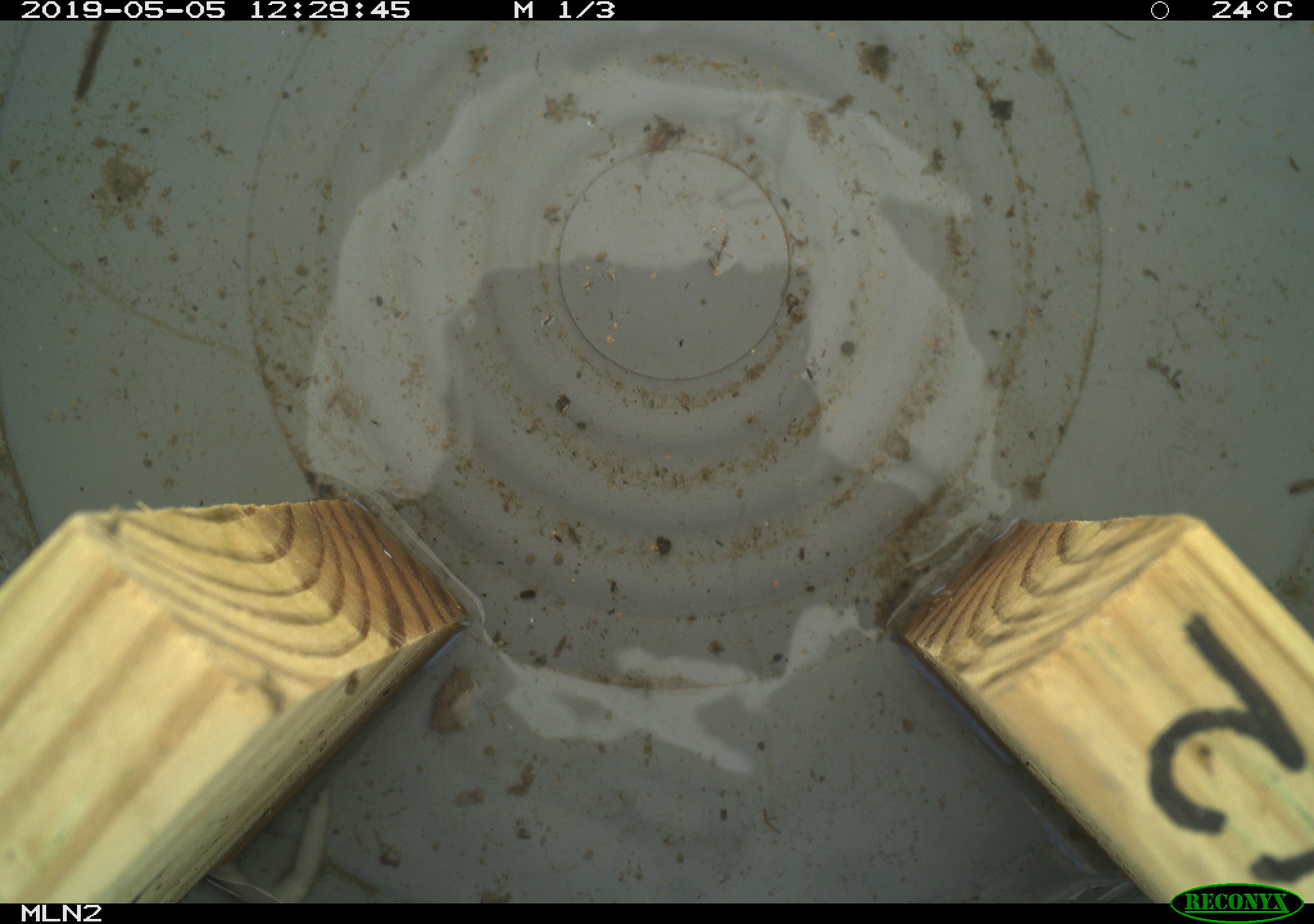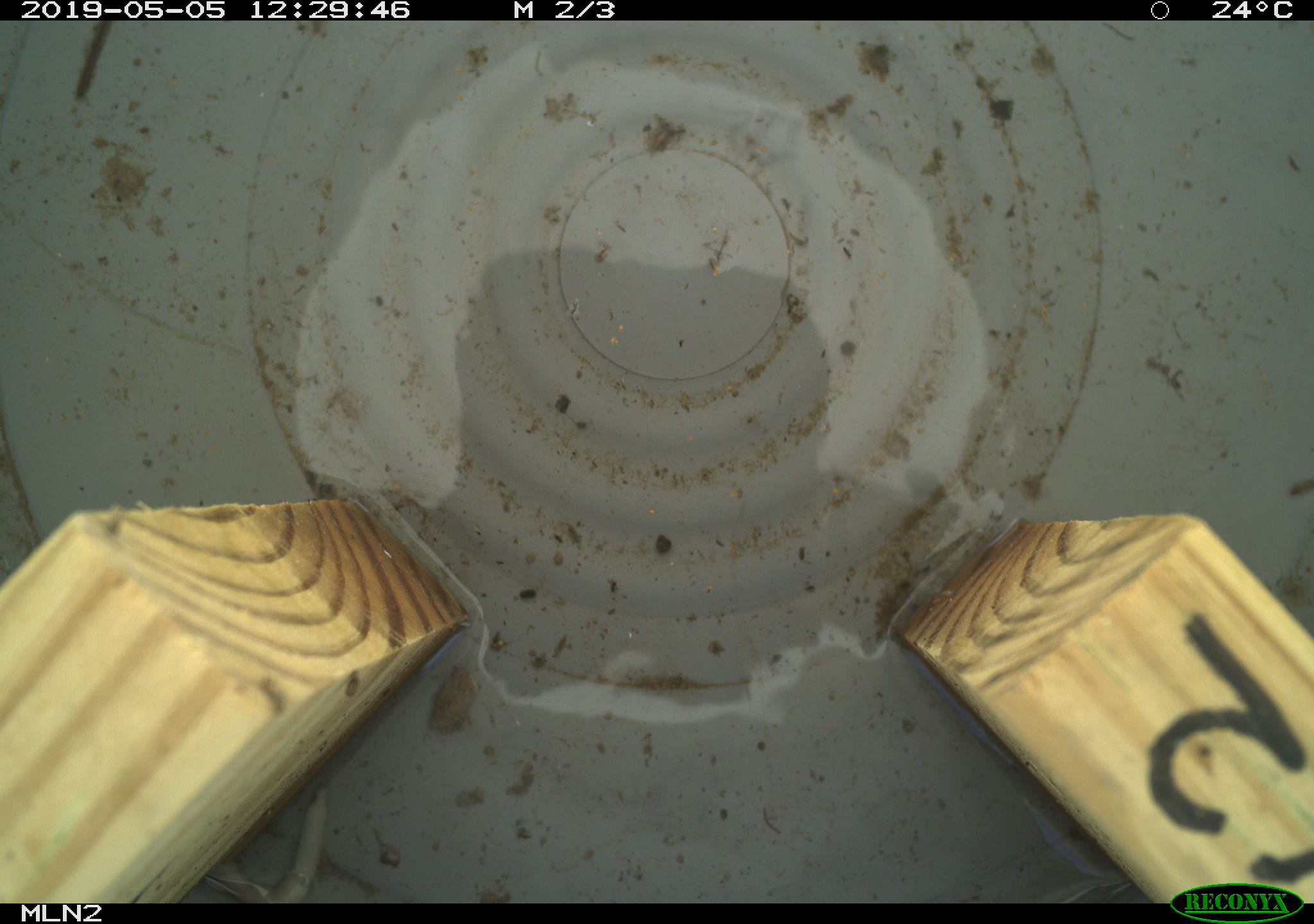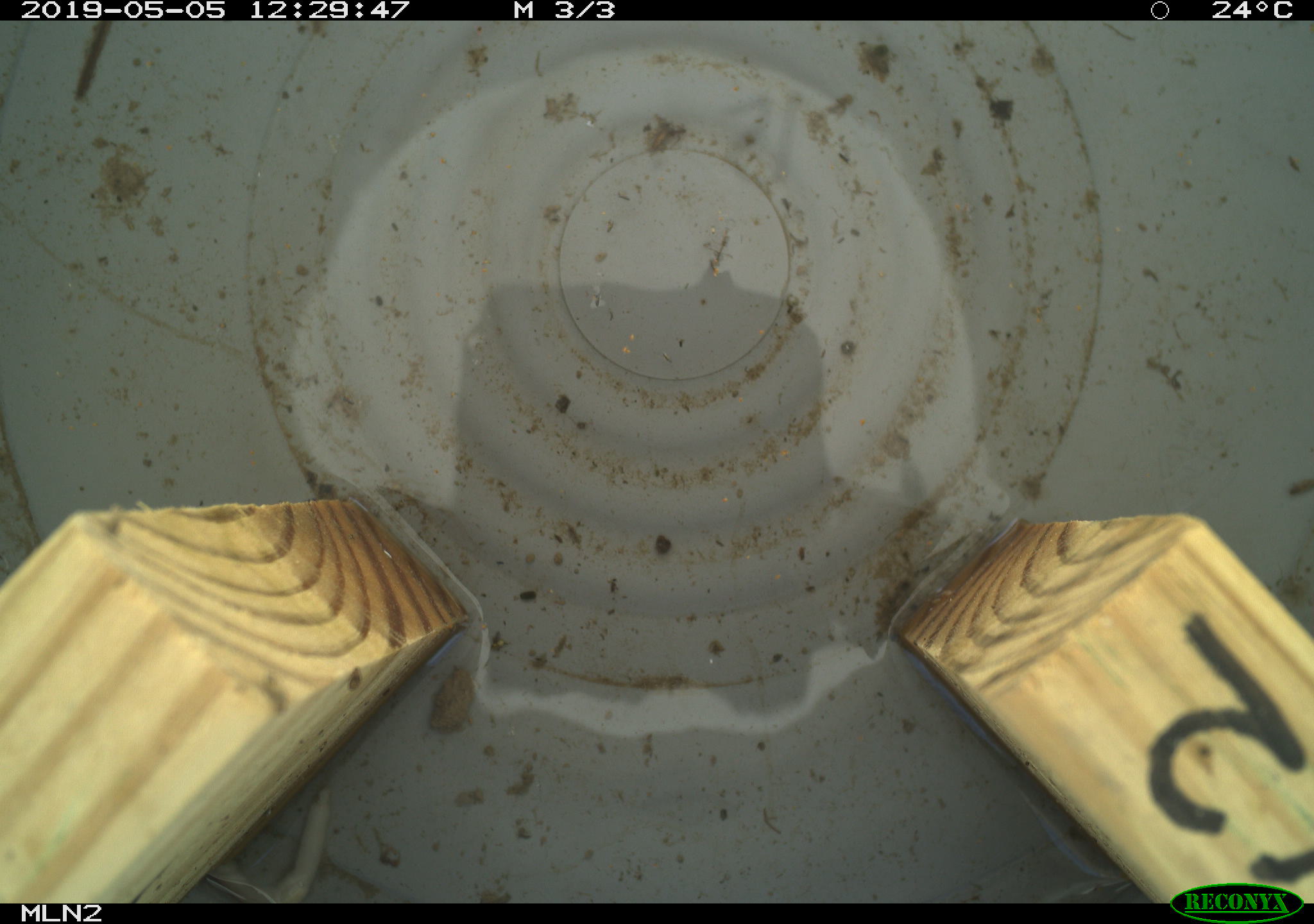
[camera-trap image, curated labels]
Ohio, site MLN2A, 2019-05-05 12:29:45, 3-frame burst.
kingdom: Animalia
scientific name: Animalia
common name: animal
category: invertebrate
Invertebrate (animal) (Animalia).